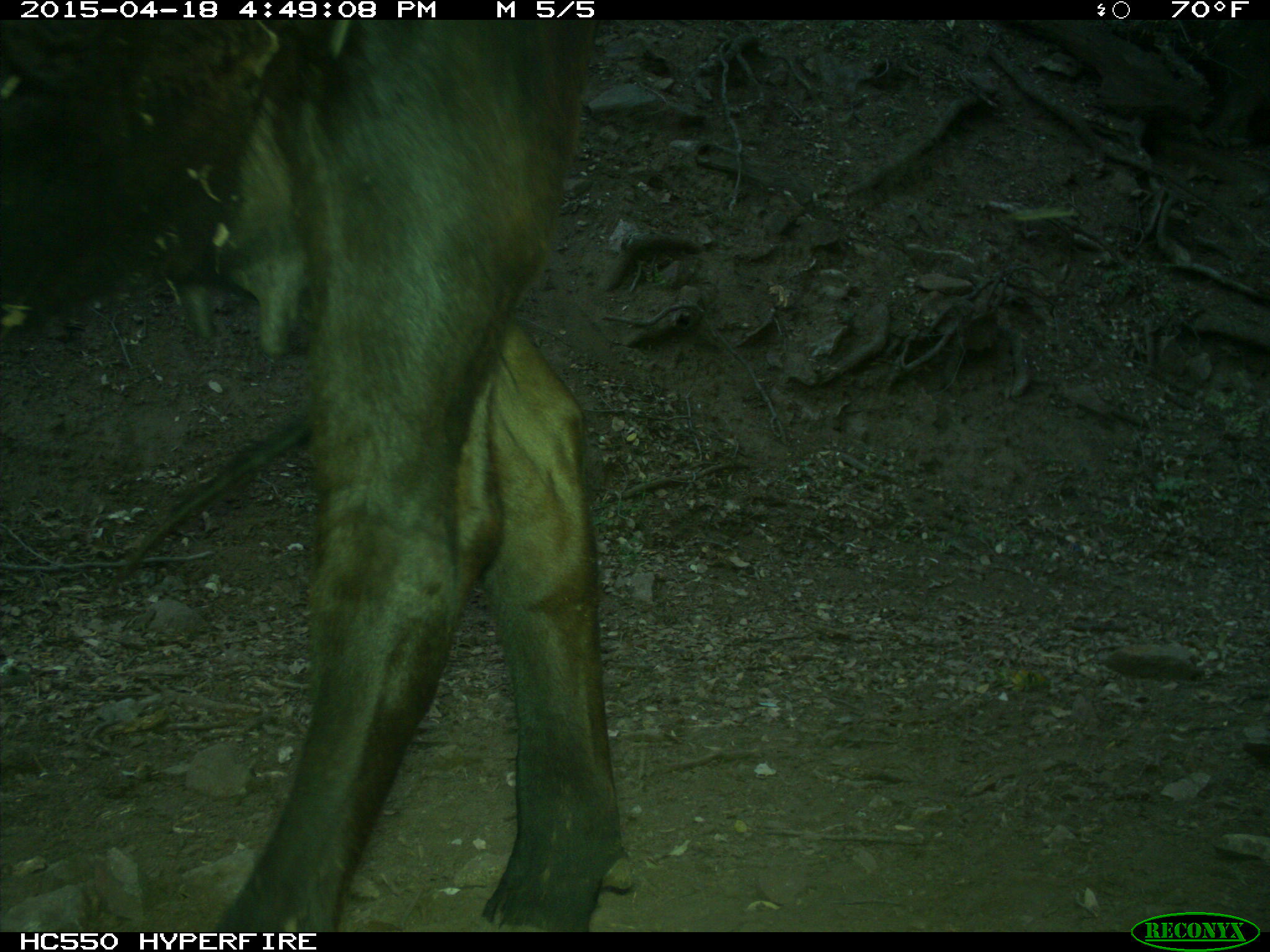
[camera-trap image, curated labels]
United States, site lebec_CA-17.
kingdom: Animalia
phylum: Chordata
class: Mammalia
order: Artiodactyla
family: Bovidae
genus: Bos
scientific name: Bos taurus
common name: domestic cow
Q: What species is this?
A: Bos taurus (domestic cow).